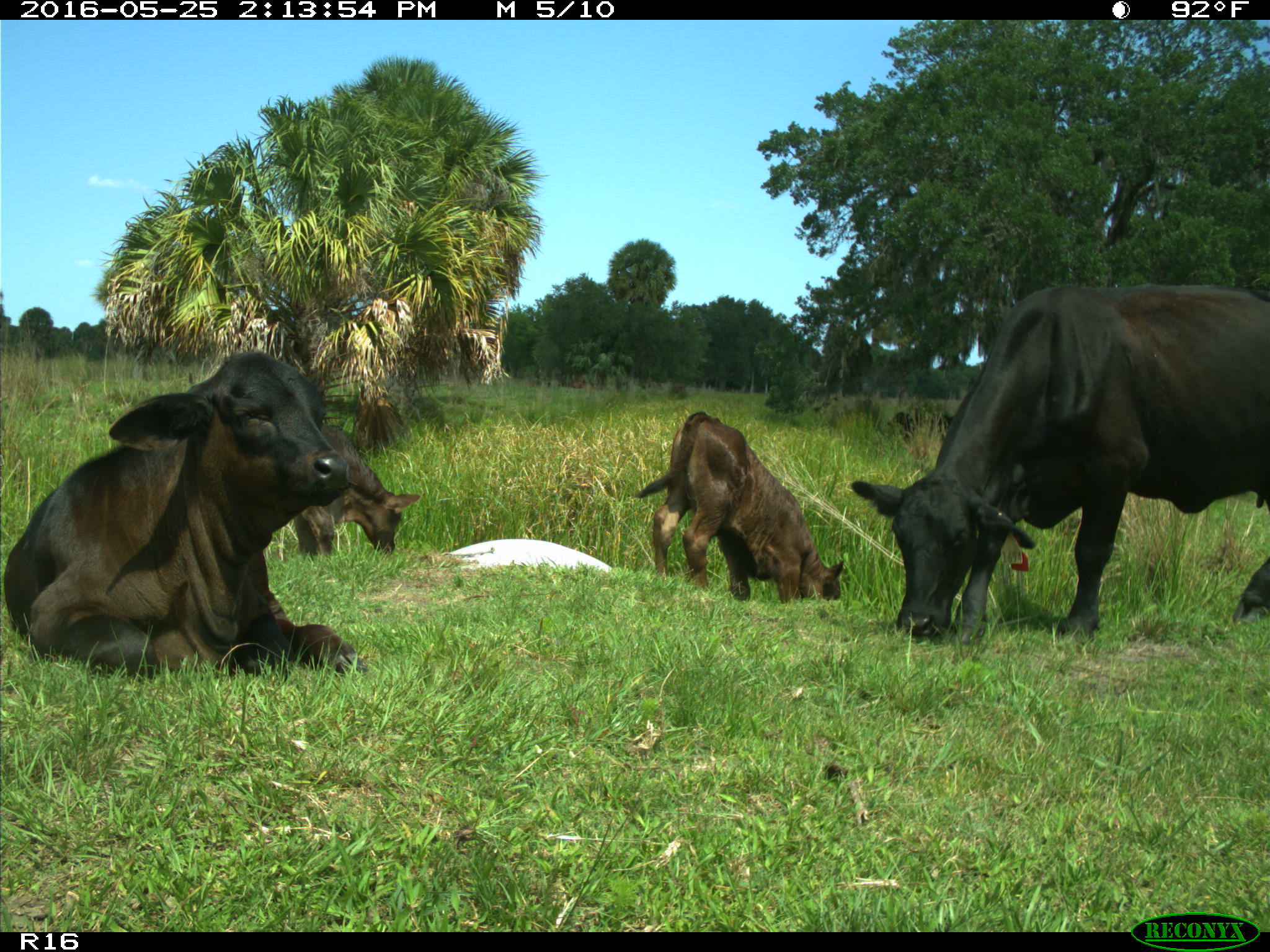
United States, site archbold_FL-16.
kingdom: Animalia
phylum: Chordata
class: Mammalia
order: Artiodactyla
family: Bovidae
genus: Bos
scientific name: Bos taurus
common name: domestic cow